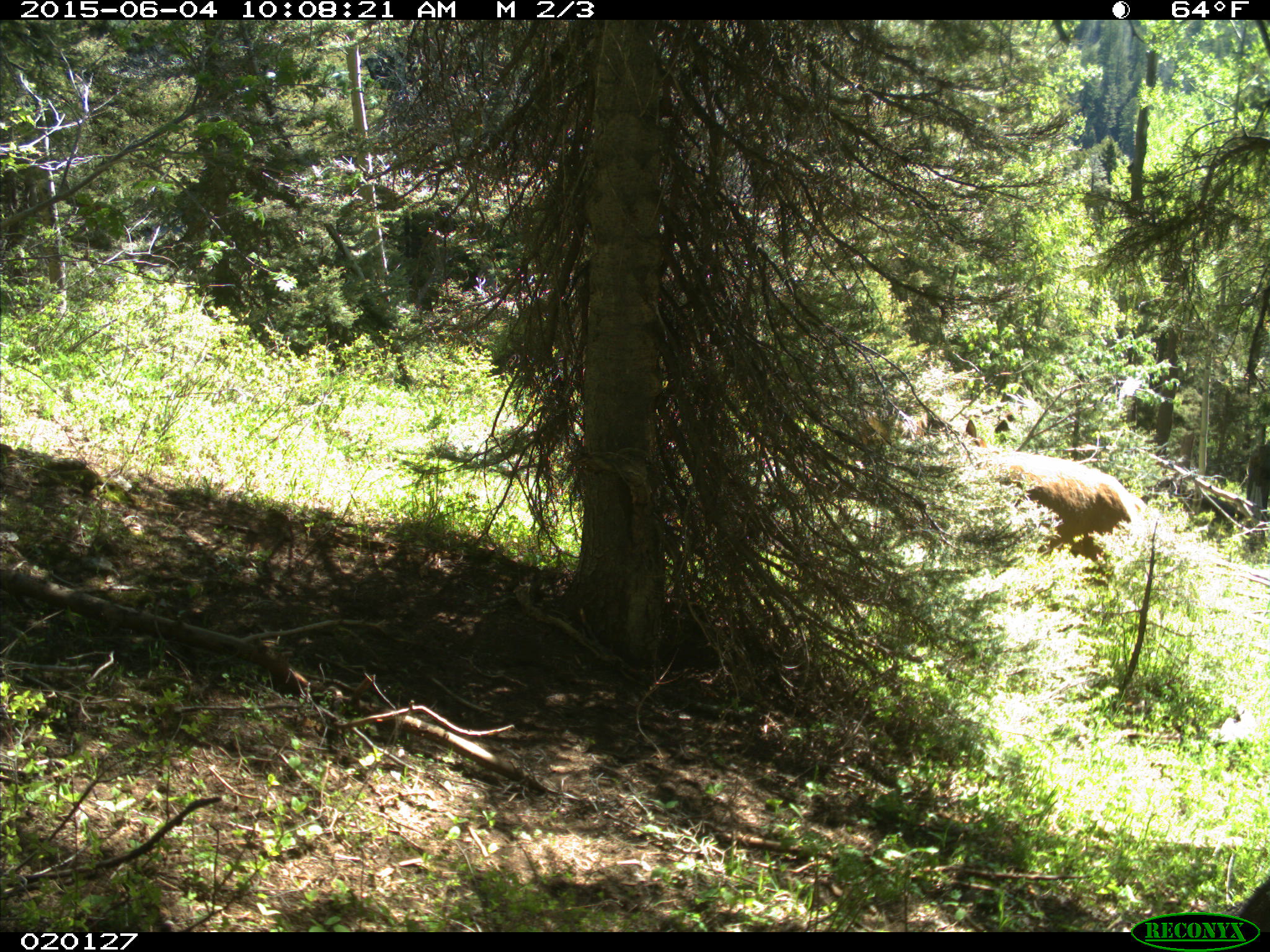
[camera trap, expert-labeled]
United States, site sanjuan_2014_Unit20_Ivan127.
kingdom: Animalia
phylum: Chordata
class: Mammalia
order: Artiodactyla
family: Cervidae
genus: Cervus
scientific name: Cervus elaphus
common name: red deer